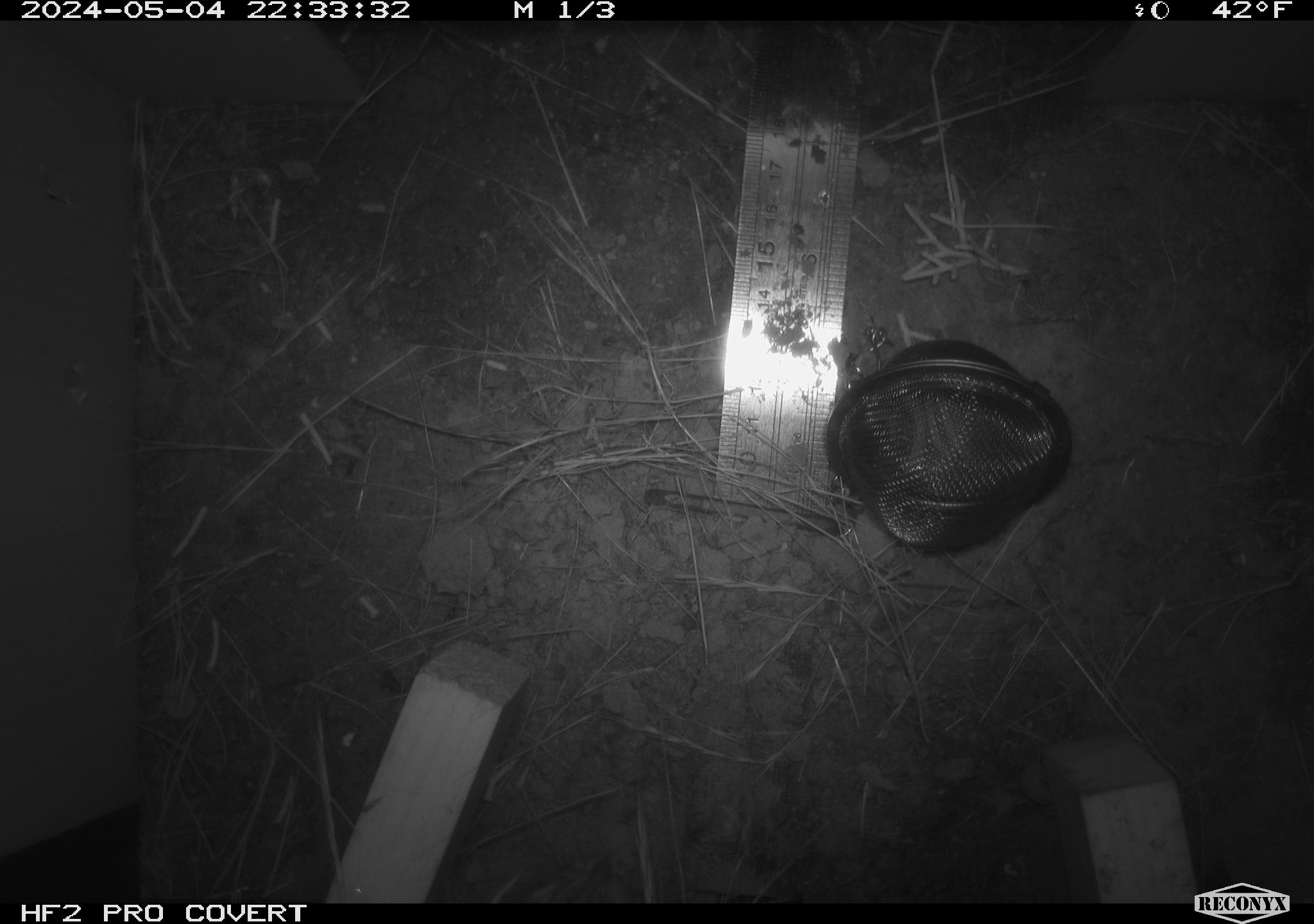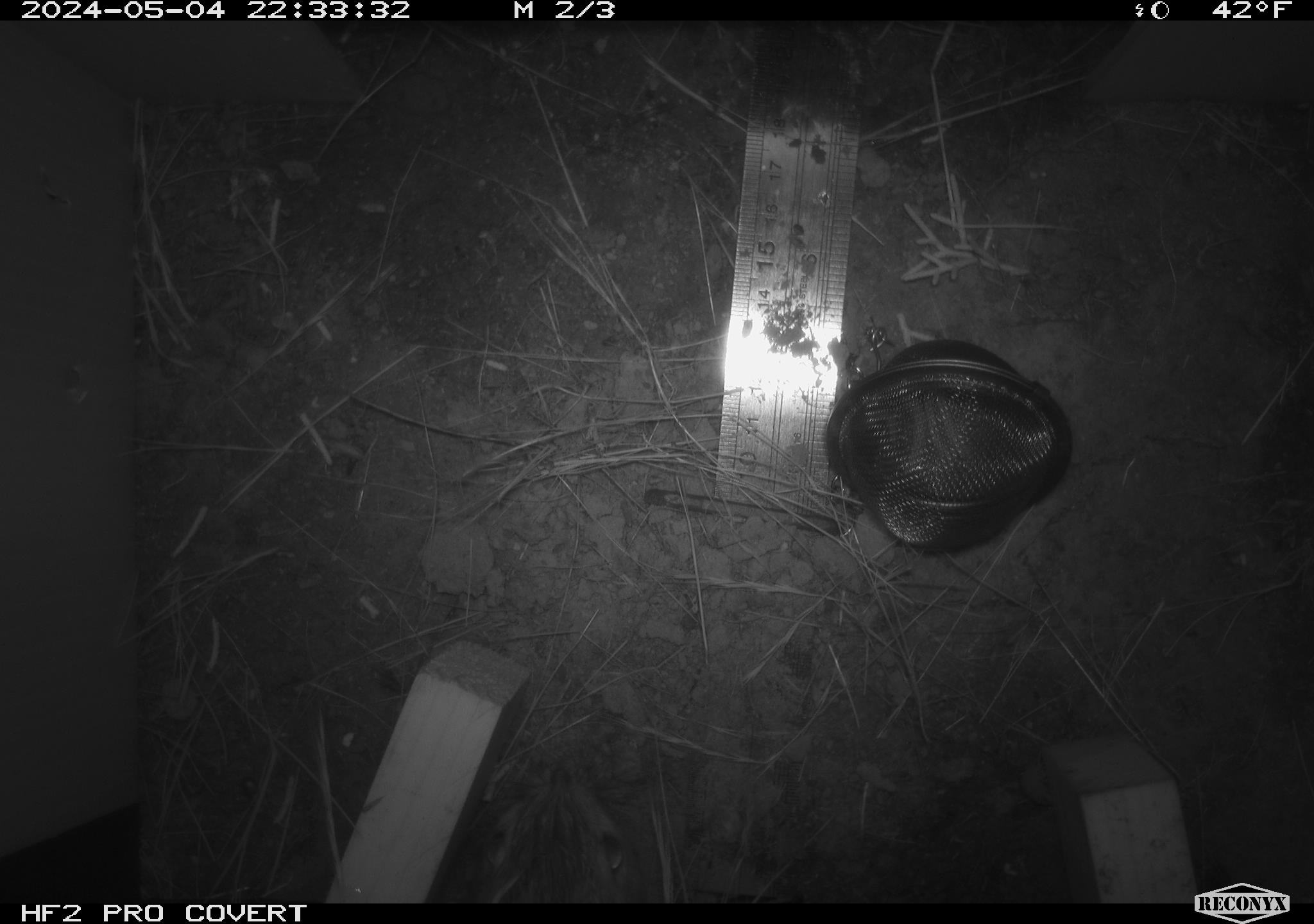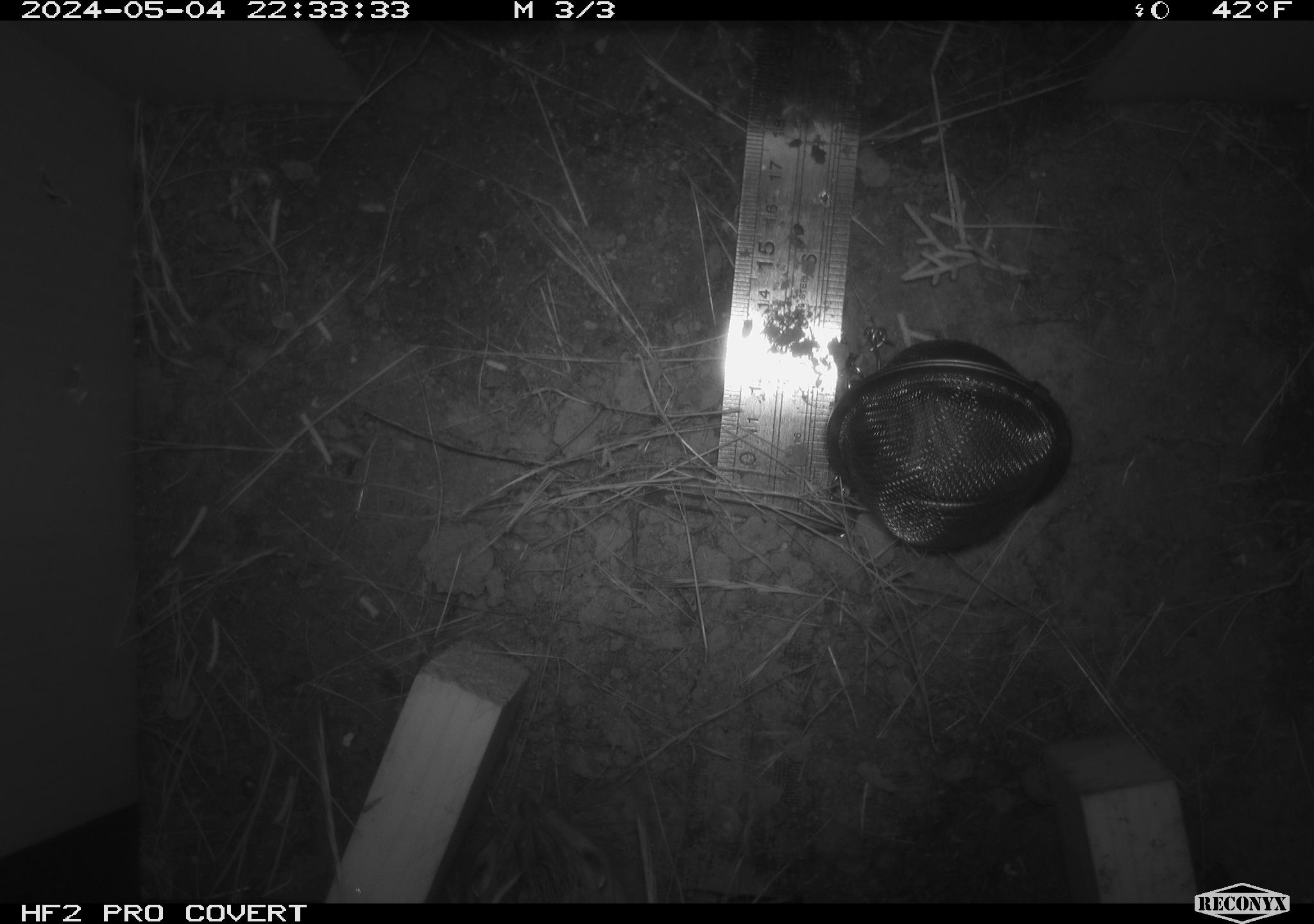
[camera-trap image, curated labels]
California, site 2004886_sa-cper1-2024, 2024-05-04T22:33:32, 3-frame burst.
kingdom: Animalia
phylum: Chordata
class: Mammalia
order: Rodentia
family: Heteromyidae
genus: Dipodomys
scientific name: Dipodomys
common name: kangaroo rats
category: dipodomys species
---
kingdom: Animalia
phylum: Chordata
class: Mammalia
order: Rodentia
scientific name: Rodentia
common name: rodent